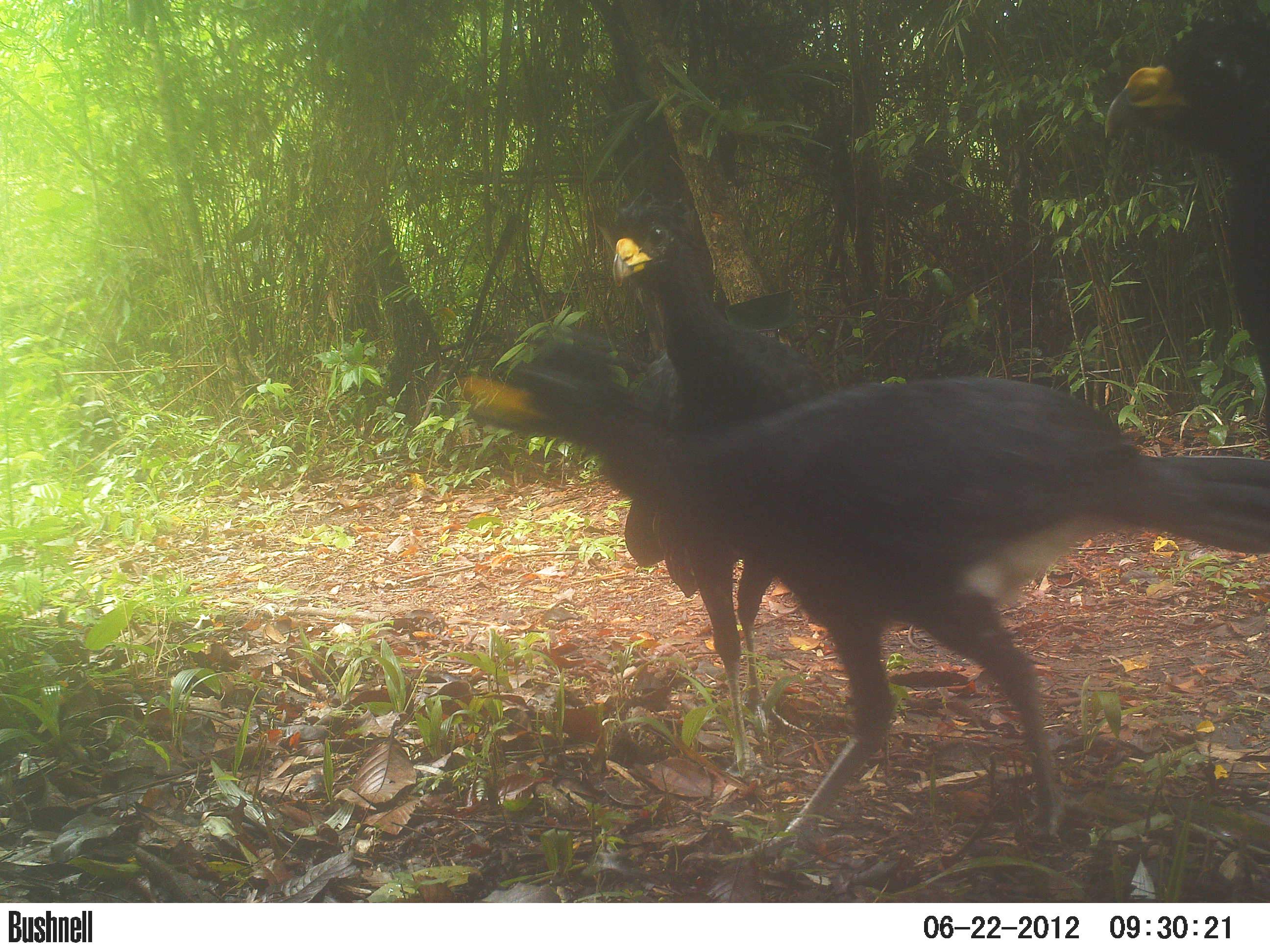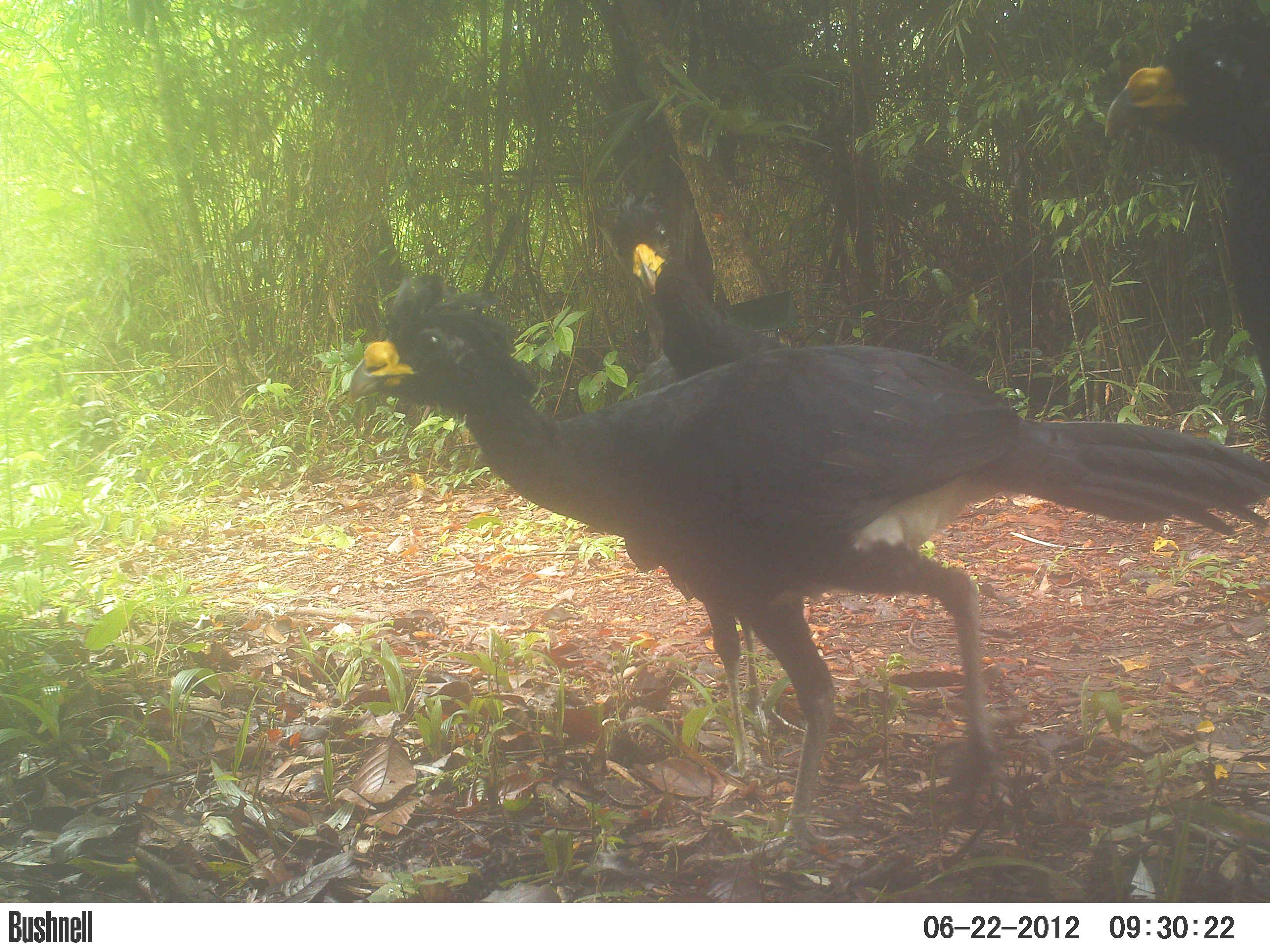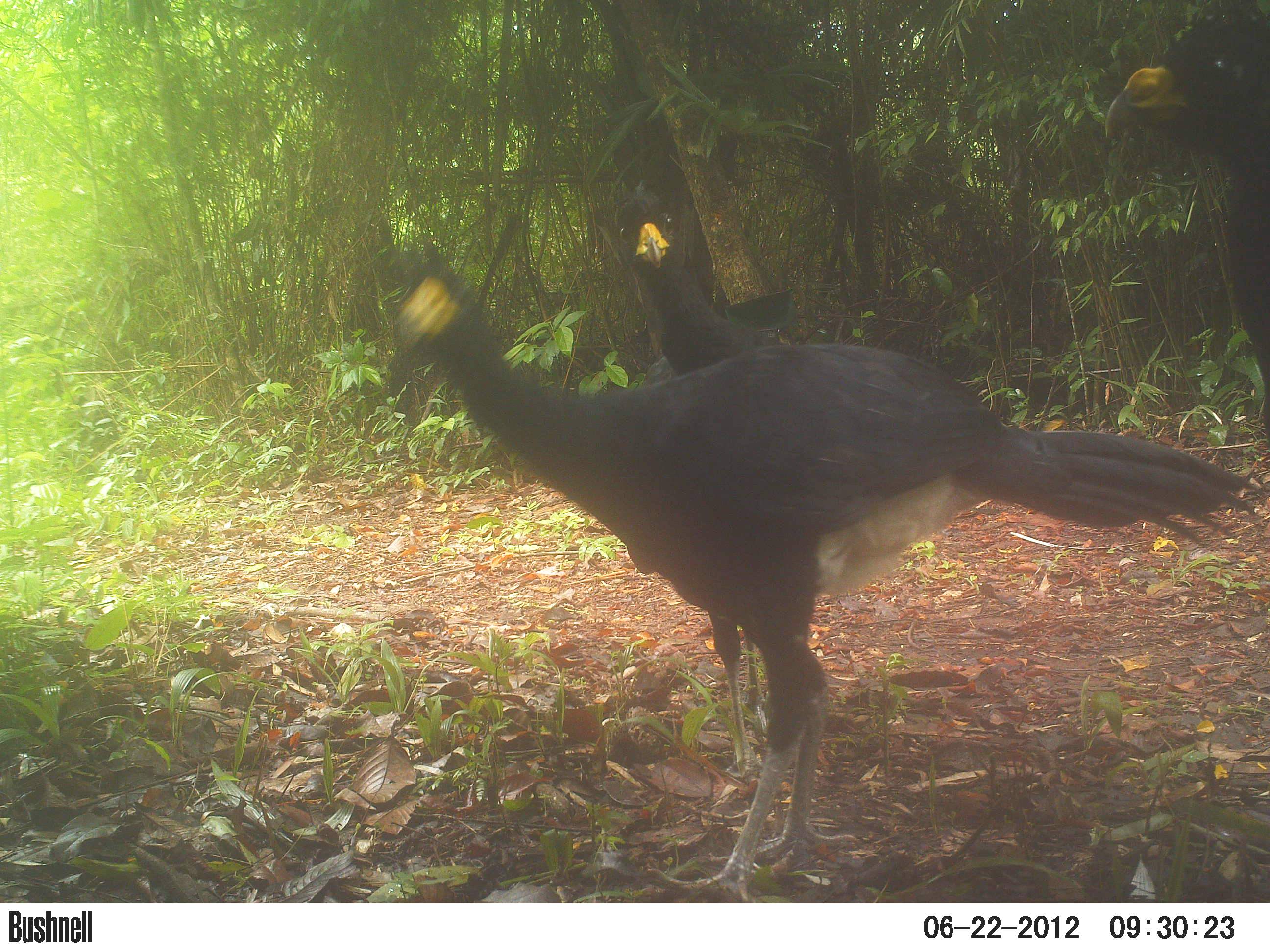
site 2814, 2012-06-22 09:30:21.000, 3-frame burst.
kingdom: Animalia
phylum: Chordata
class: Aves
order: Galliformes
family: Cracidae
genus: Crax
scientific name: Crax rubra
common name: great curassow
Crax rubra (great curassow), count 3, age adult, sex male.